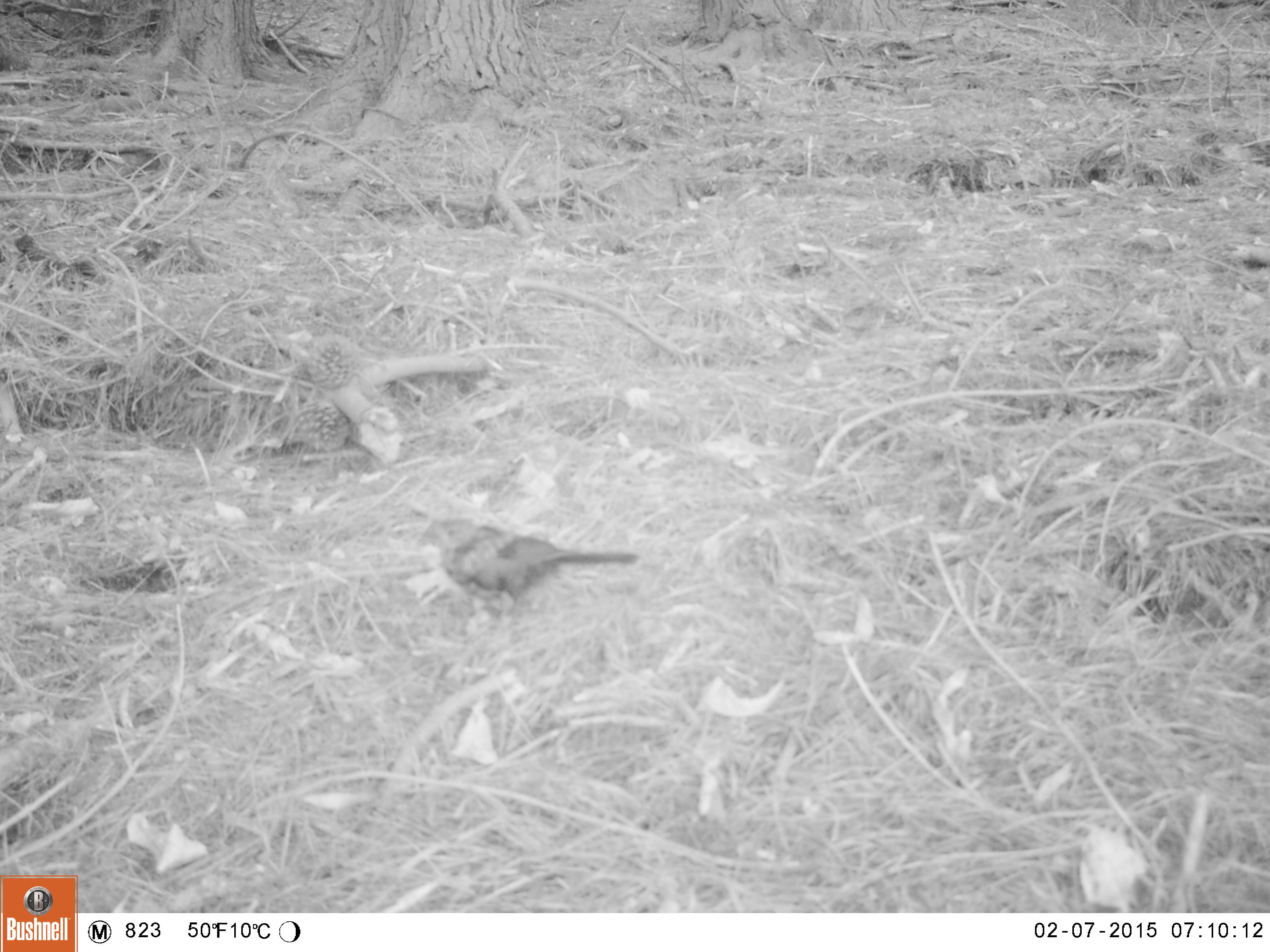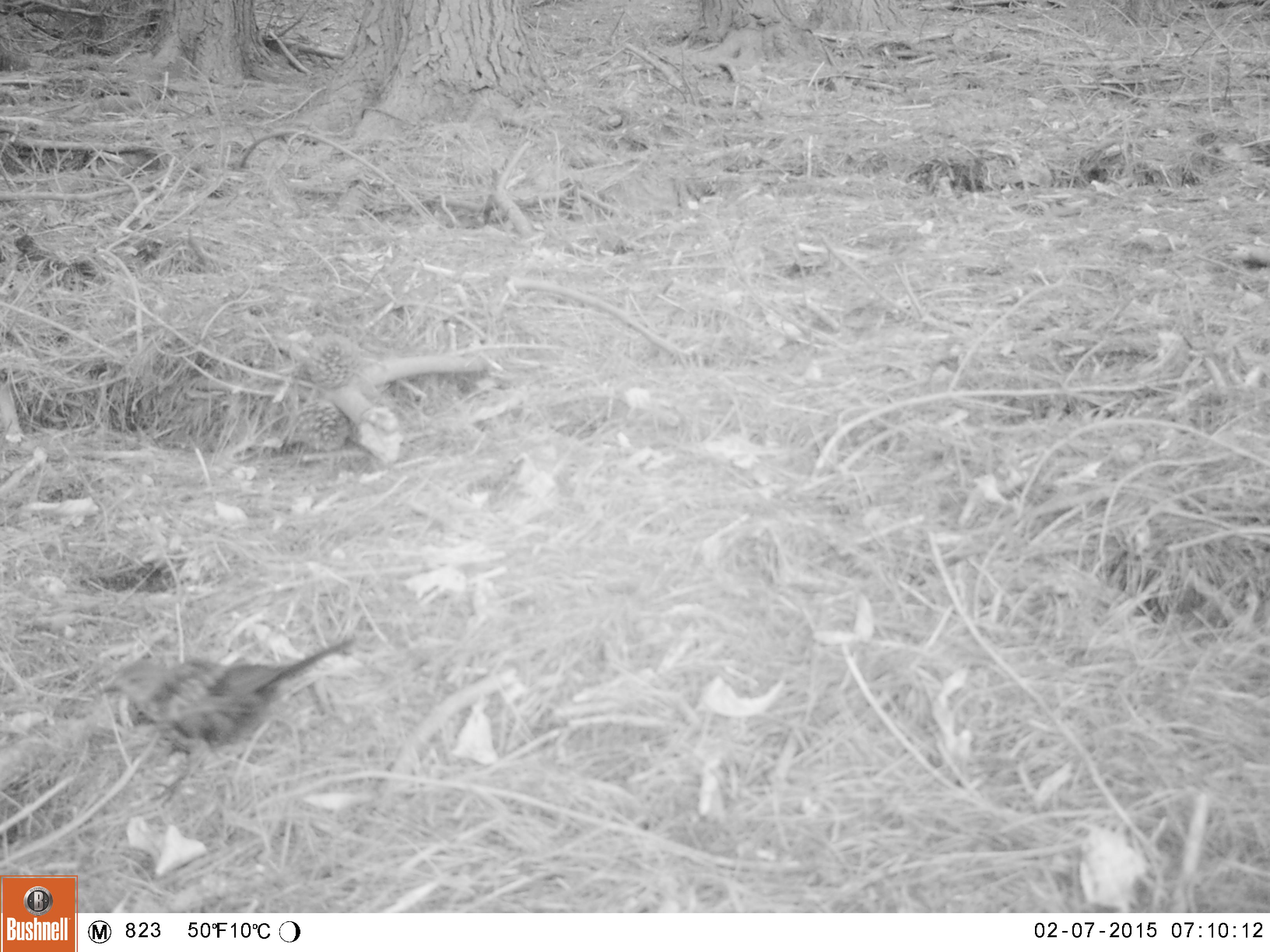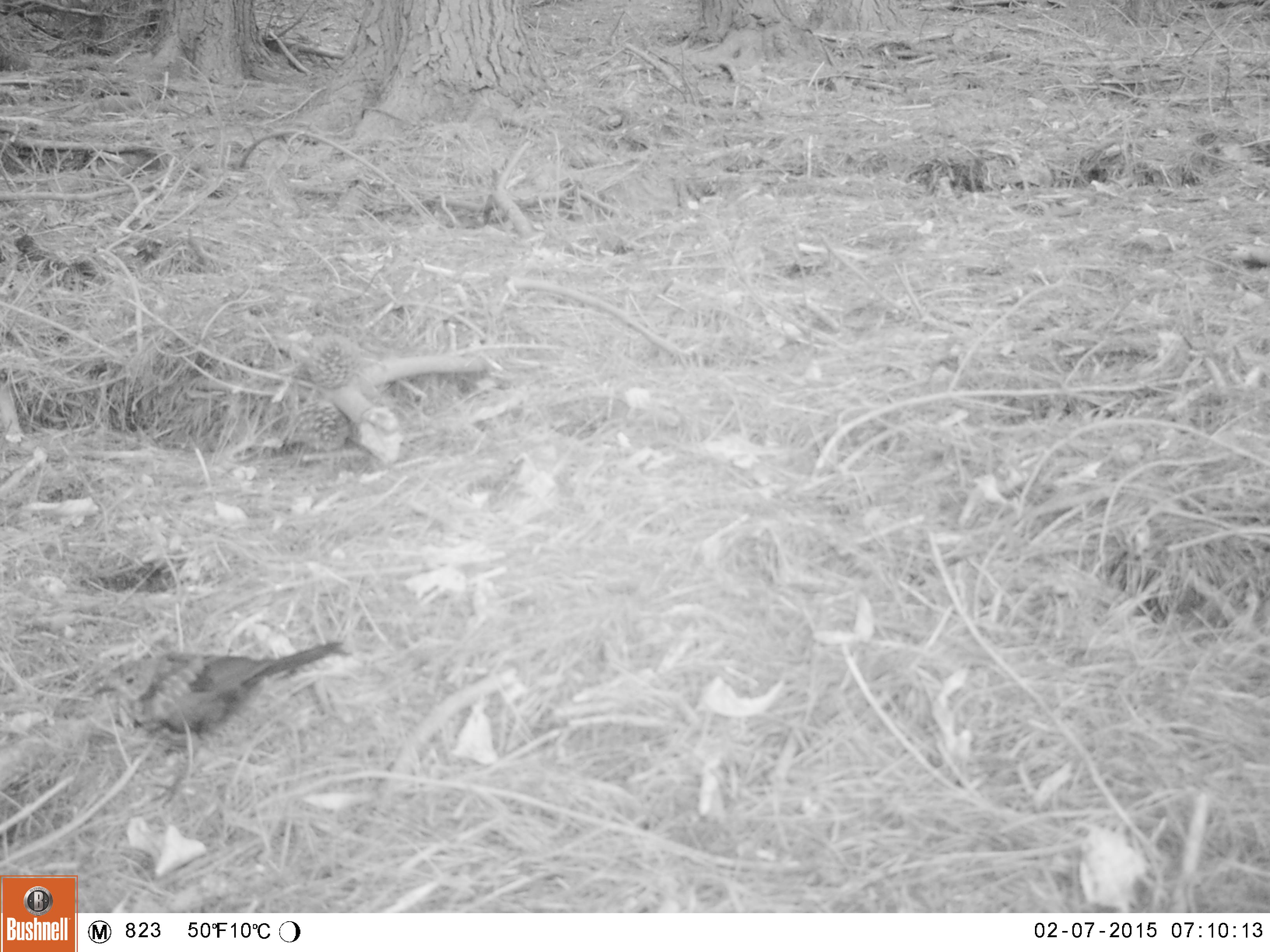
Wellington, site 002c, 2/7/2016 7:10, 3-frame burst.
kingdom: Animalia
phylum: Chordata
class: Aves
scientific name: Aves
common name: bird